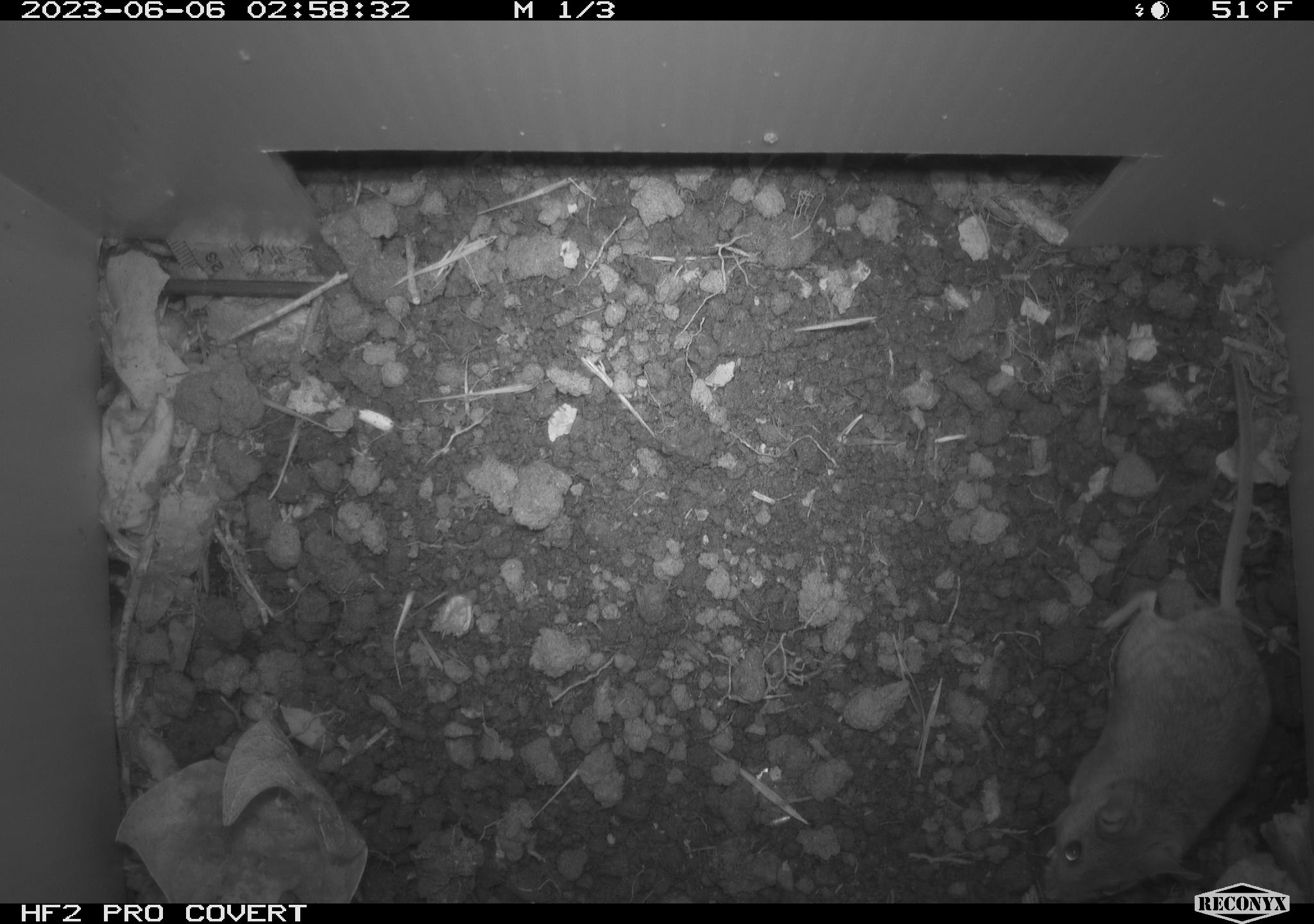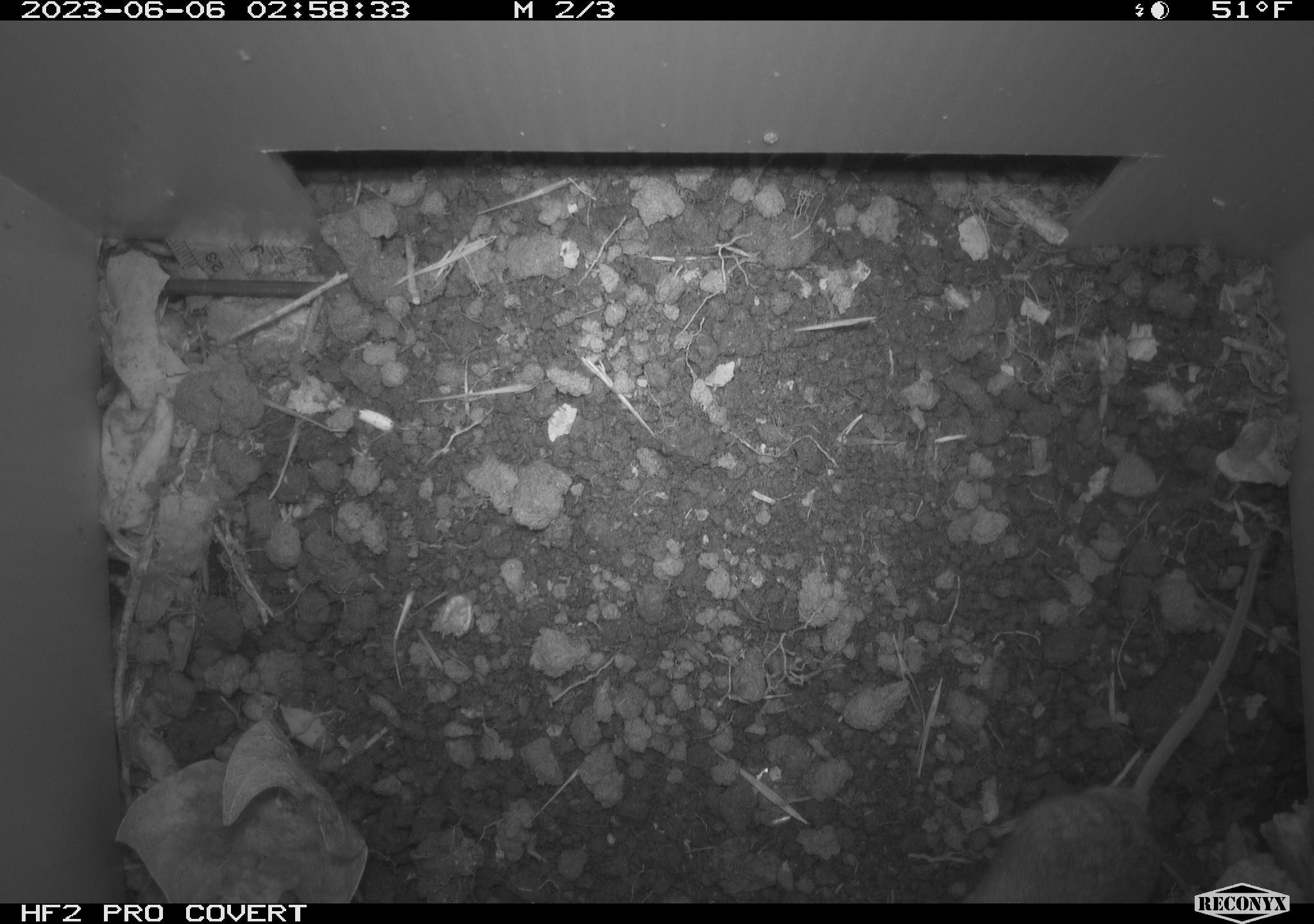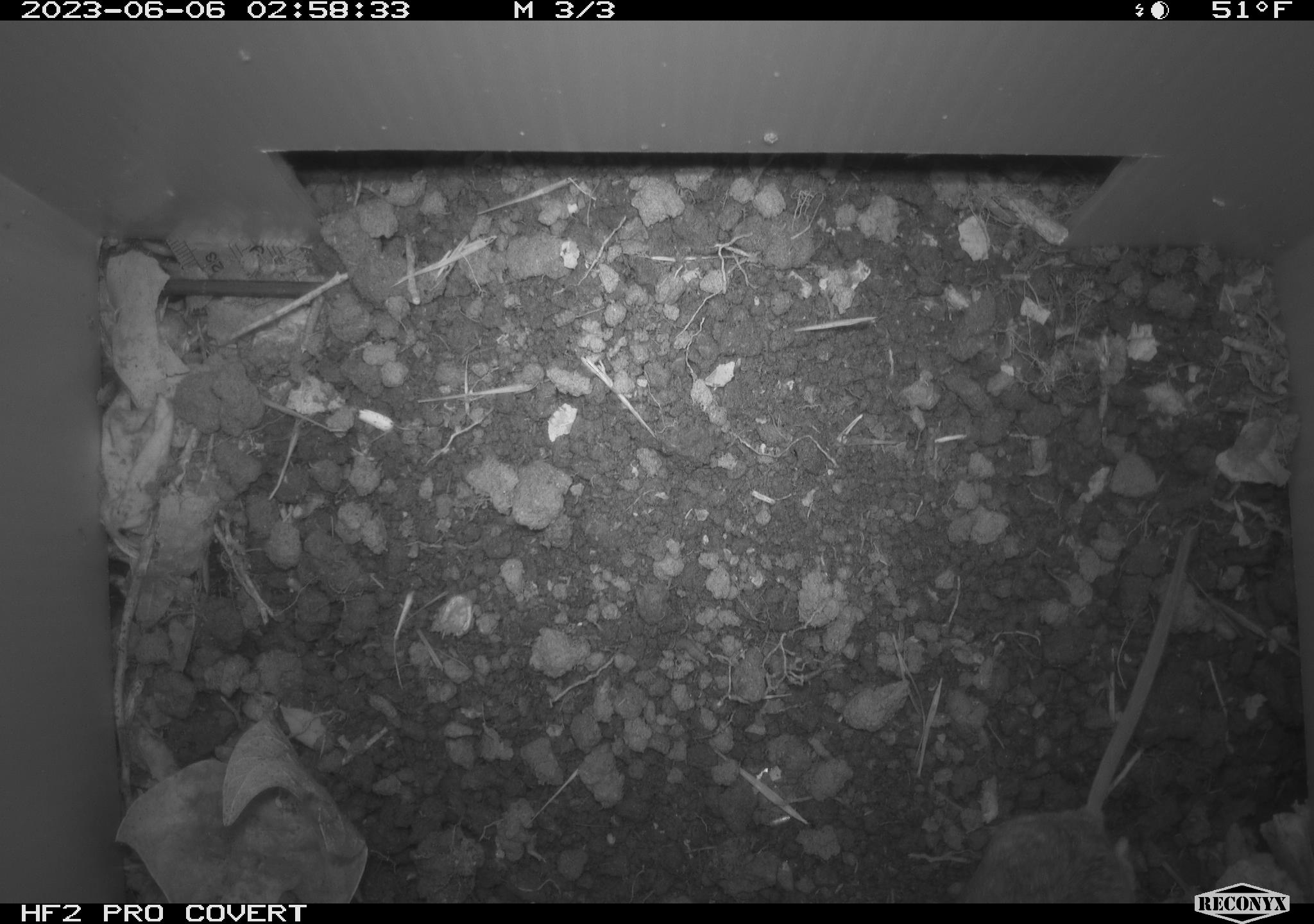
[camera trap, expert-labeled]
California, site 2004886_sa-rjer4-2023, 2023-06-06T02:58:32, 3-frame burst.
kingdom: Animalia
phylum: Chordata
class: Mammalia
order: Rodentia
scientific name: Rodentia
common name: mouse species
Mouse species (Rodentia).